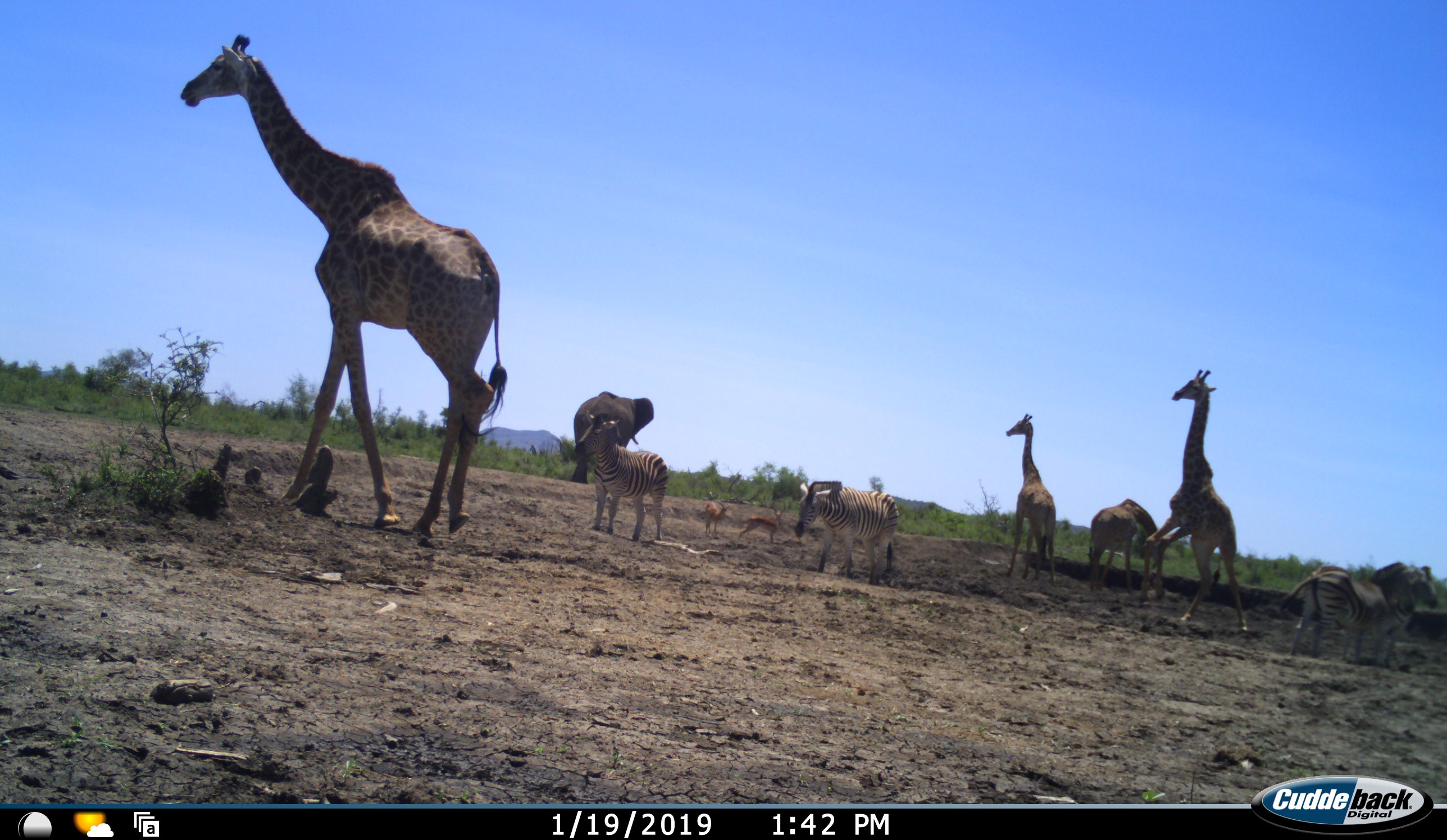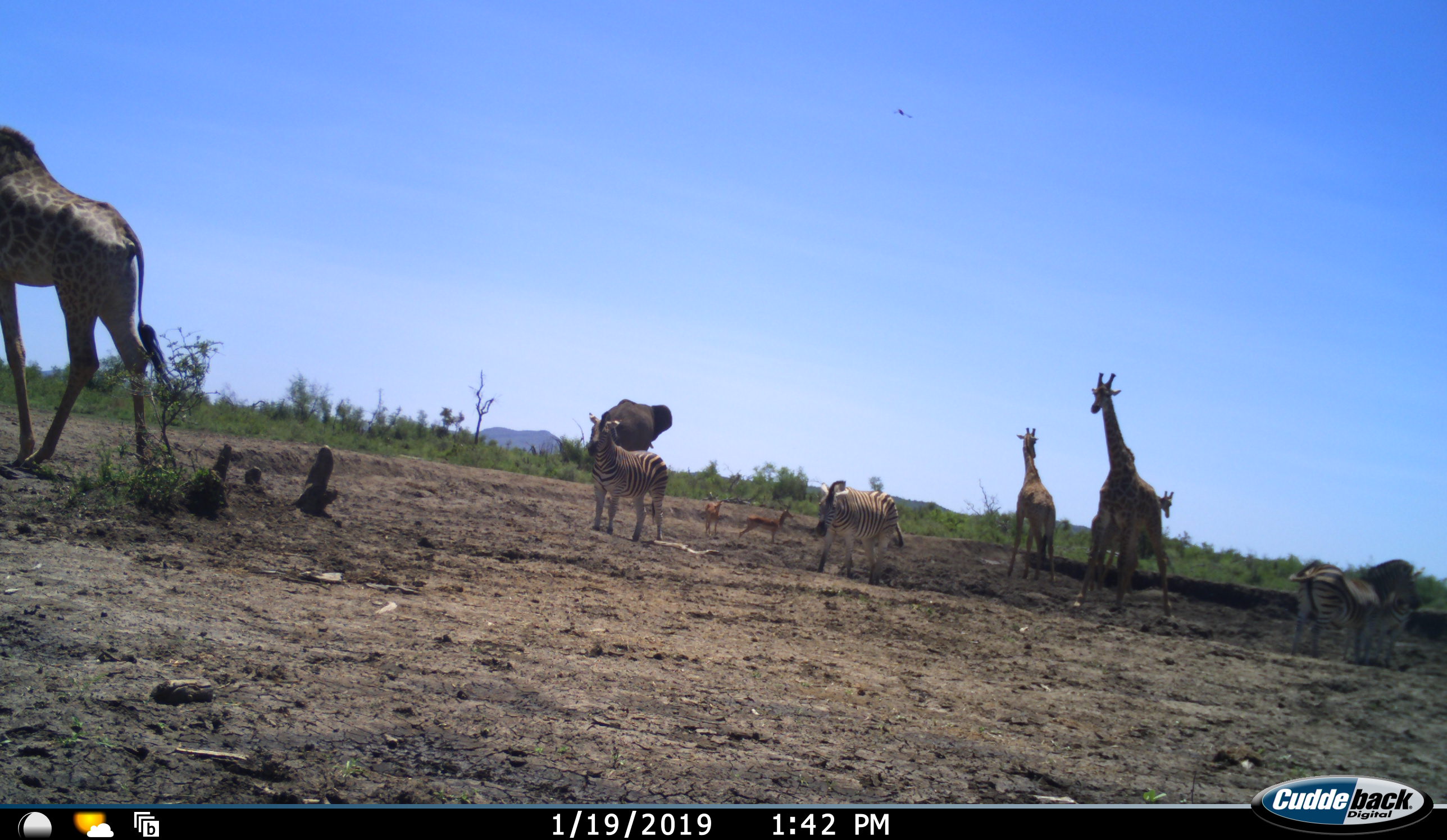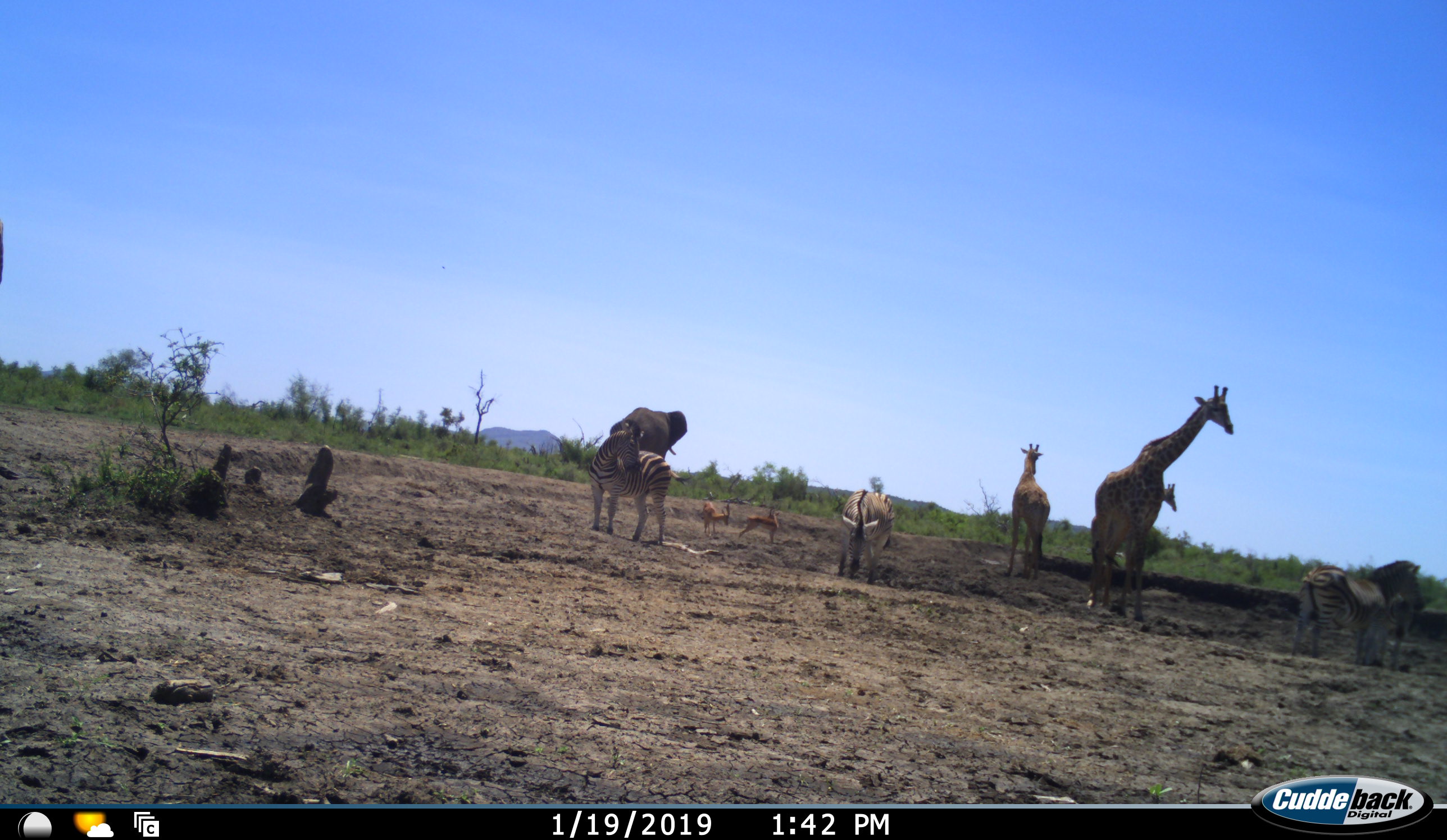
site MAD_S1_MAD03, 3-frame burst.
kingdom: Animalia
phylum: Chordata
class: Mammalia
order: Proboscidea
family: Elephantidae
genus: Loxodonta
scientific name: Loxodonta africana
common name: african bush elephant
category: elephant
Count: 1.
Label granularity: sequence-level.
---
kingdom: Animalia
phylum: Chordata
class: Mammalia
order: Artiodactyla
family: Giraffidae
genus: Giraffa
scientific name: Giraffa camelopardalis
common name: giraffe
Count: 4.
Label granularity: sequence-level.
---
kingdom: Animalia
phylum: Chordata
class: Mammalia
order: Artiodactyla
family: Bovidae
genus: Aepyceros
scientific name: Aepyceros melampus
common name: impala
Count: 2.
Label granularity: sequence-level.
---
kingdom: Animalia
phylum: Chordata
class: Mammalia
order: Perissodactyla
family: Equidae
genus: Equus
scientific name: Equus quagga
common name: plains zebra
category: zebraplains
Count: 4.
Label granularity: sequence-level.